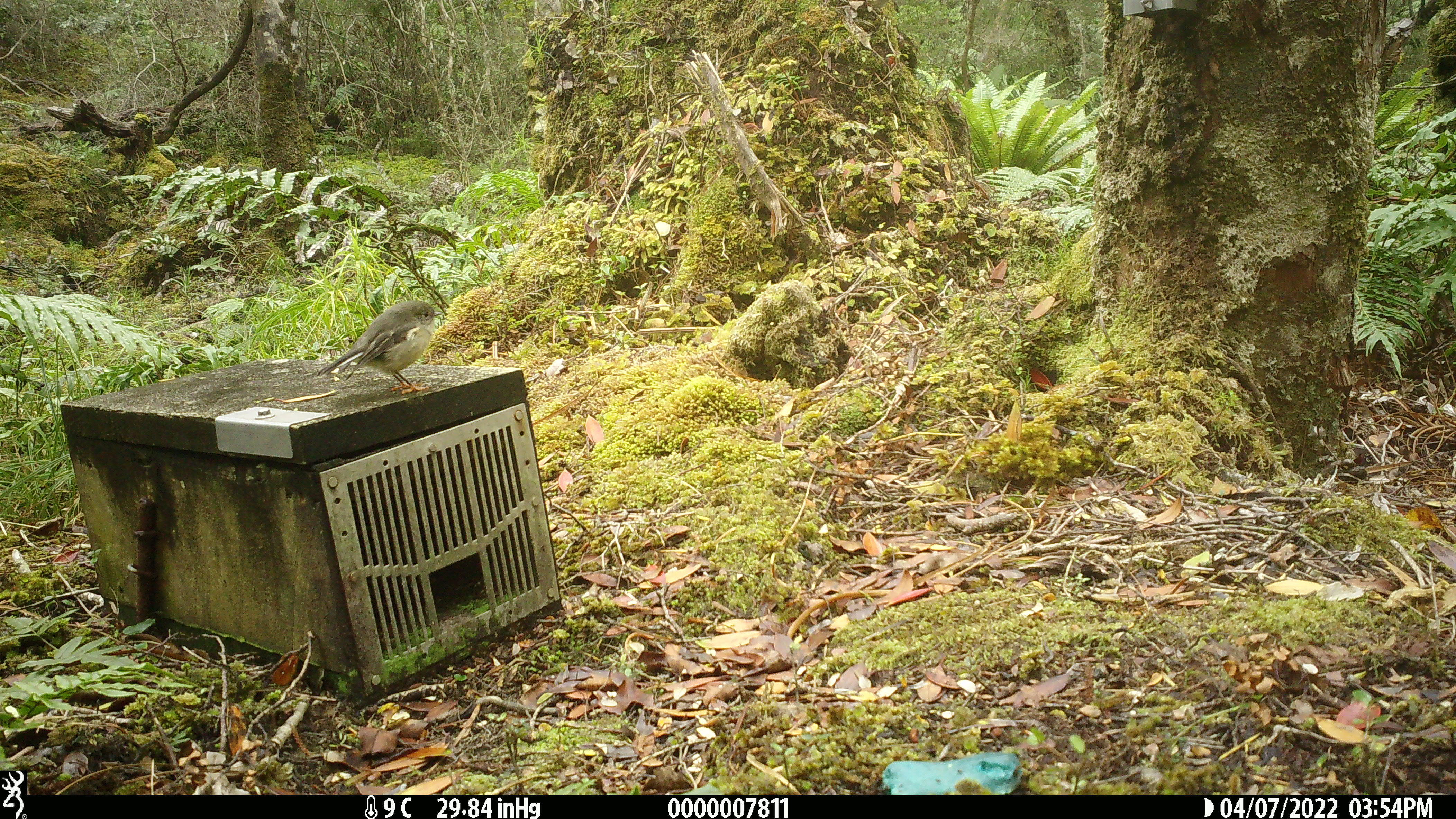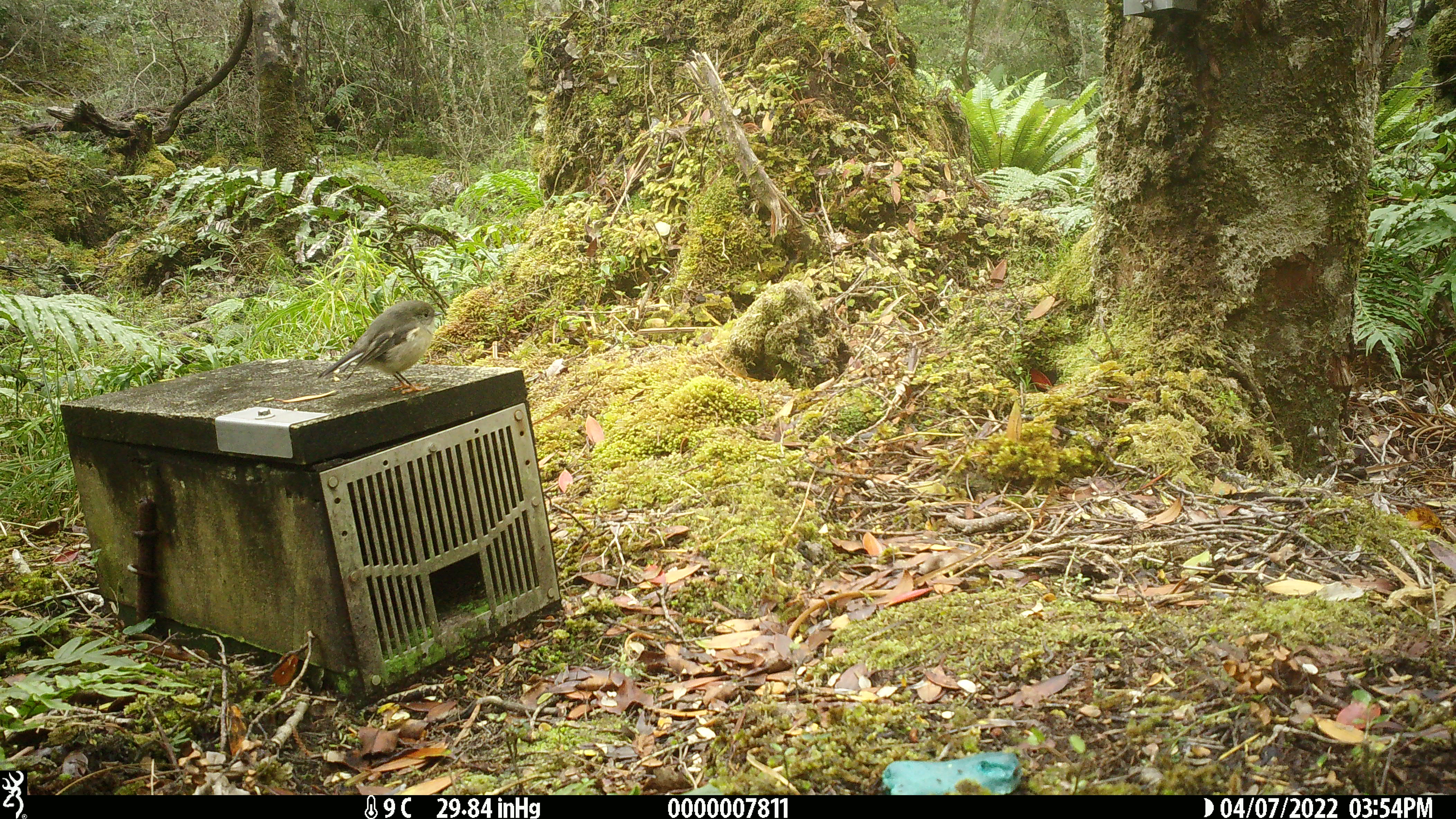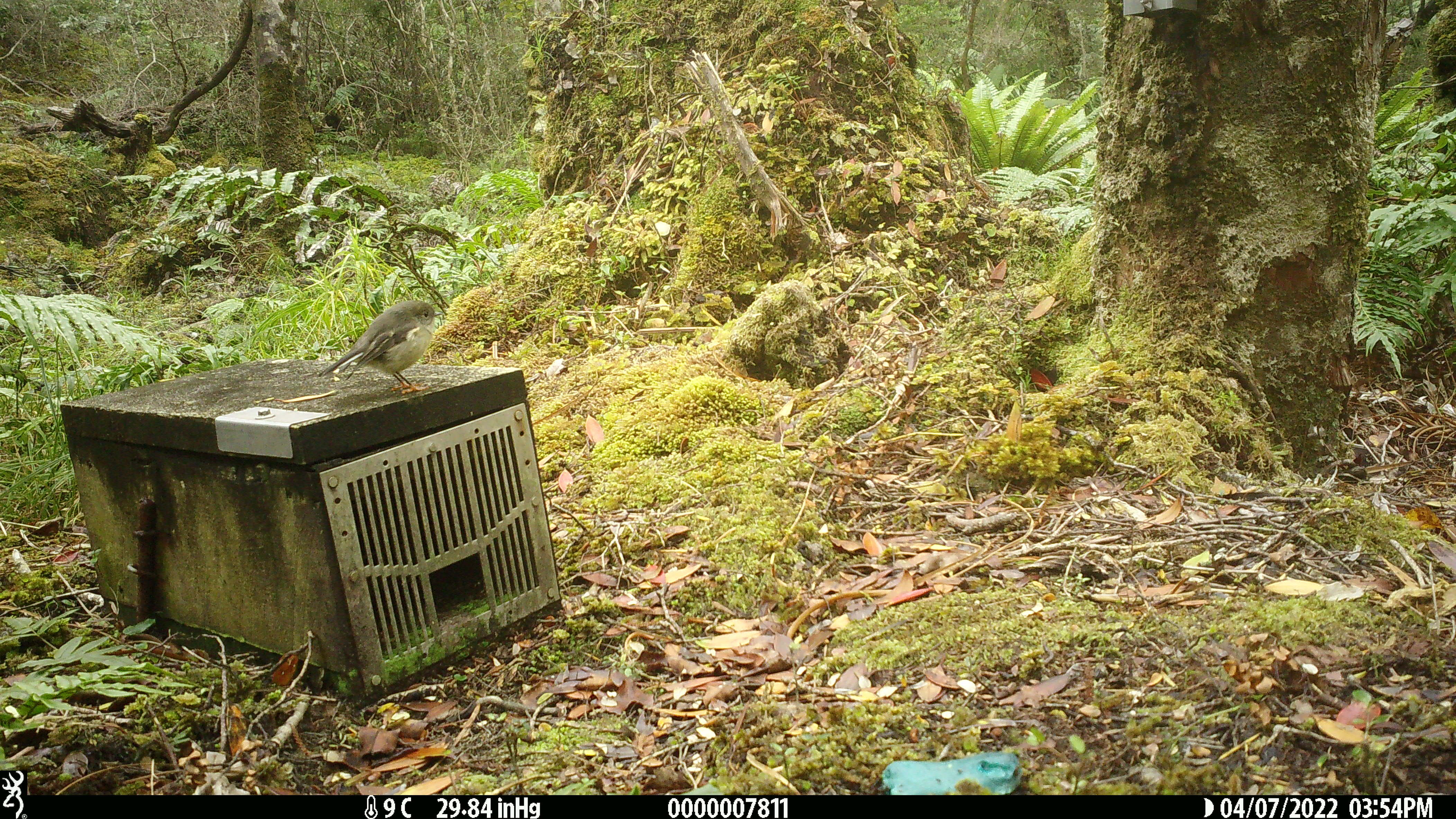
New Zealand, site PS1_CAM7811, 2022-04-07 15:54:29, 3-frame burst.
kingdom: Animalia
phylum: Chordata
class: Aves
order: Passeriformes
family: Petroicidae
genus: Petroica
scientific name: Petroica macrocephala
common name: tomtit